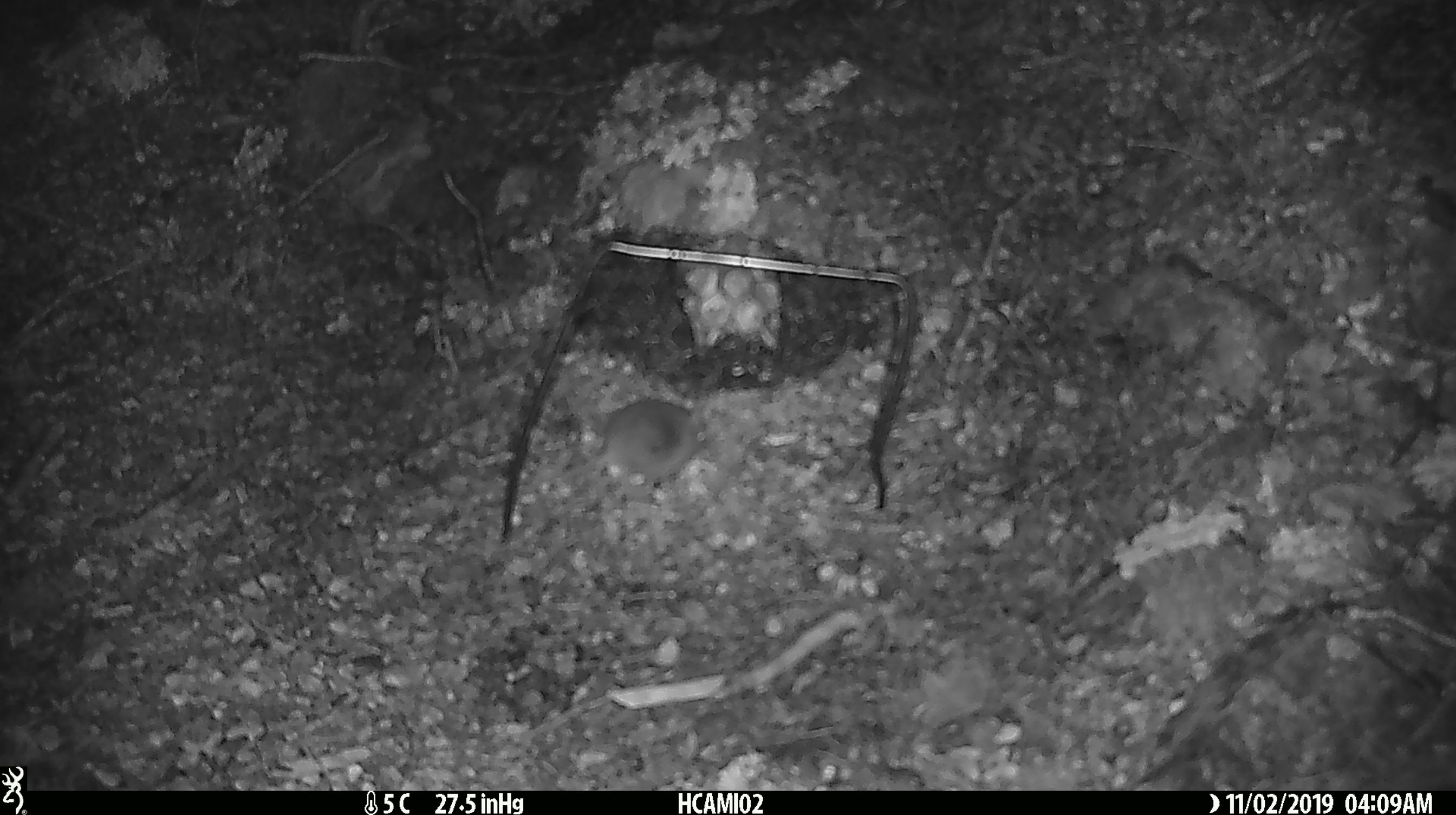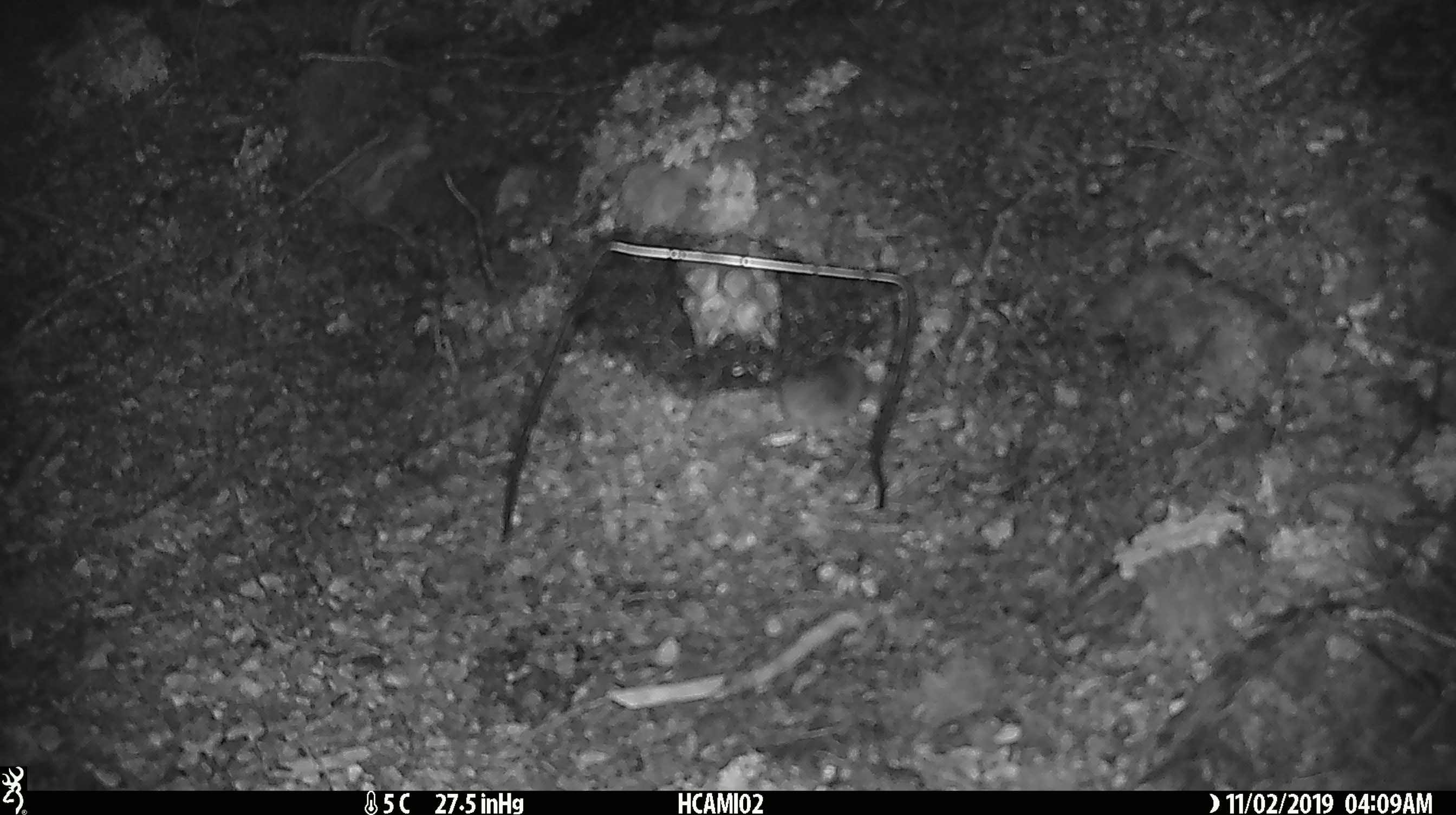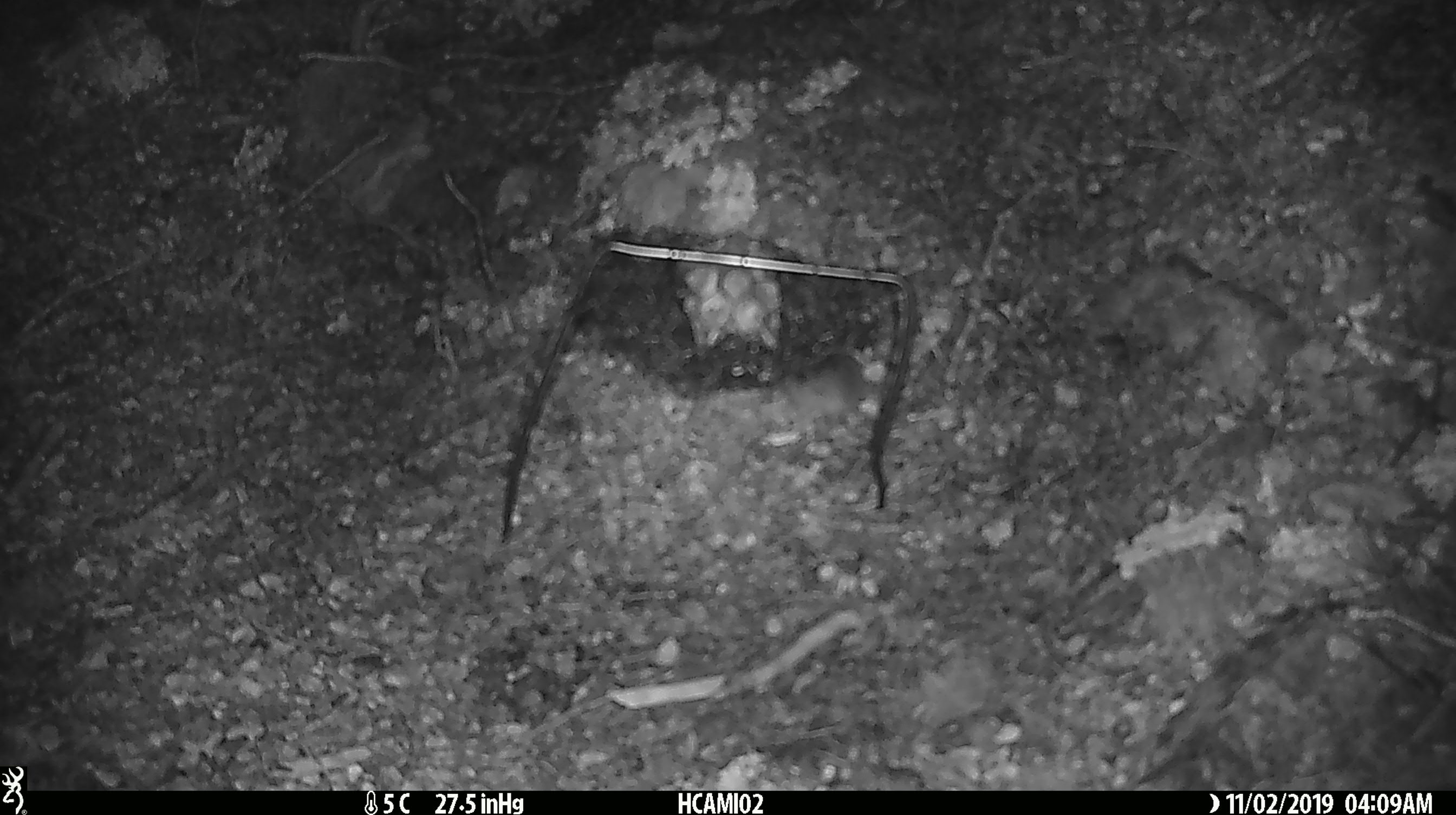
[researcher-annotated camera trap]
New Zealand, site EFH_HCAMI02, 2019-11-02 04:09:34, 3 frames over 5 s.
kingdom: Animalia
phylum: Chordata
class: Mammalia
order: Rodentia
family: Muridae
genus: Mus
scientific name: Mus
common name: mouse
Mouse (Mus).